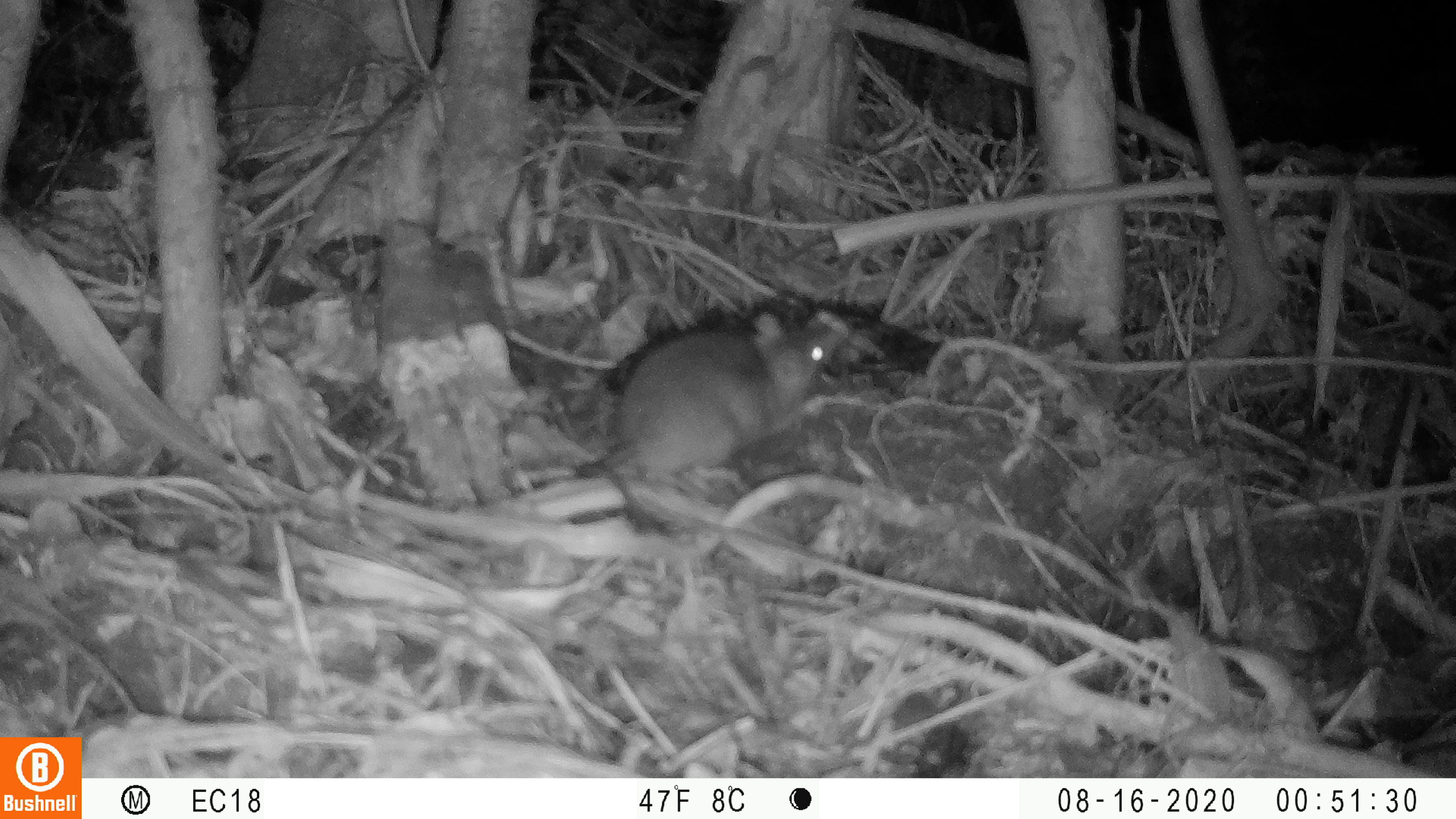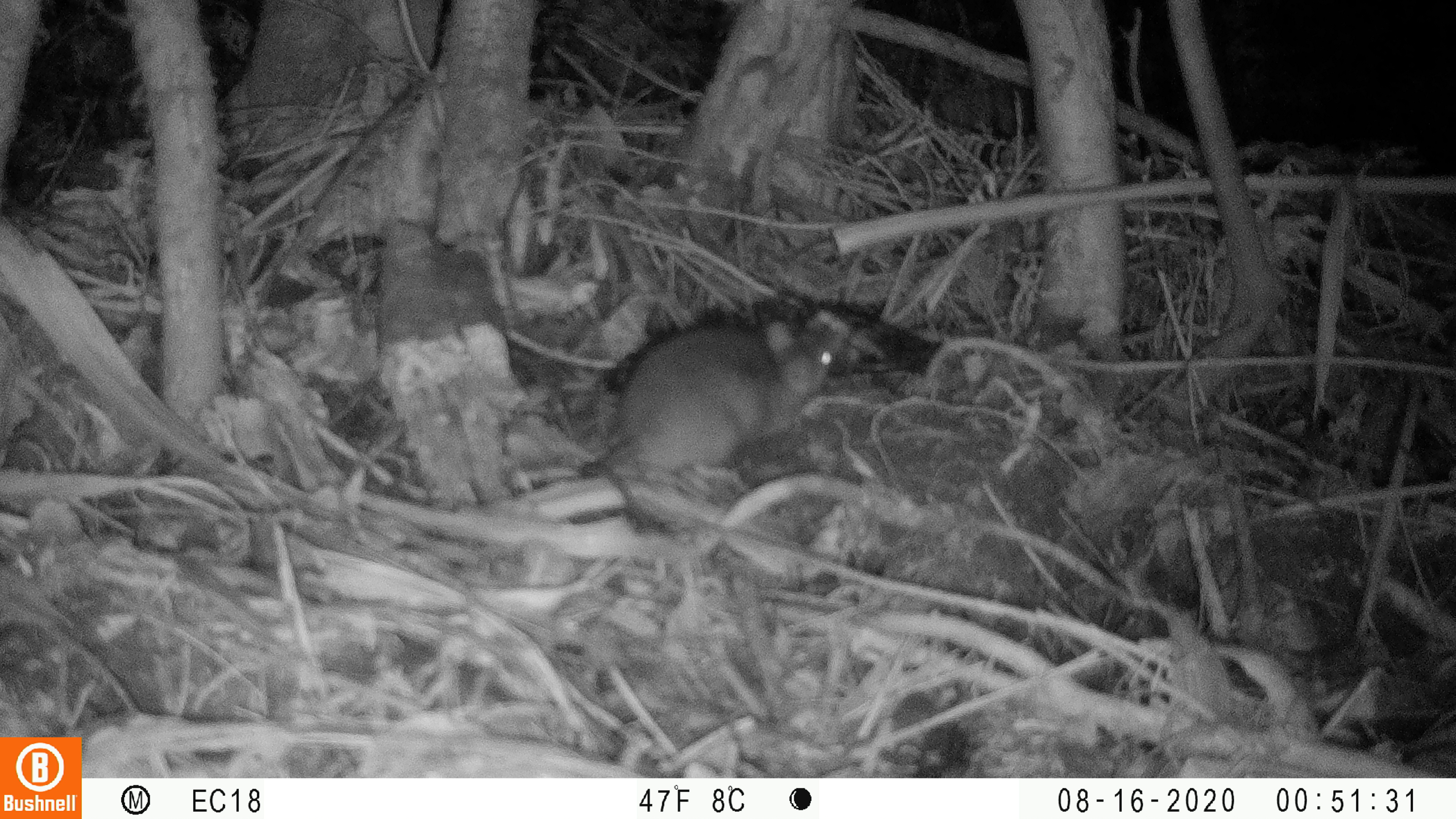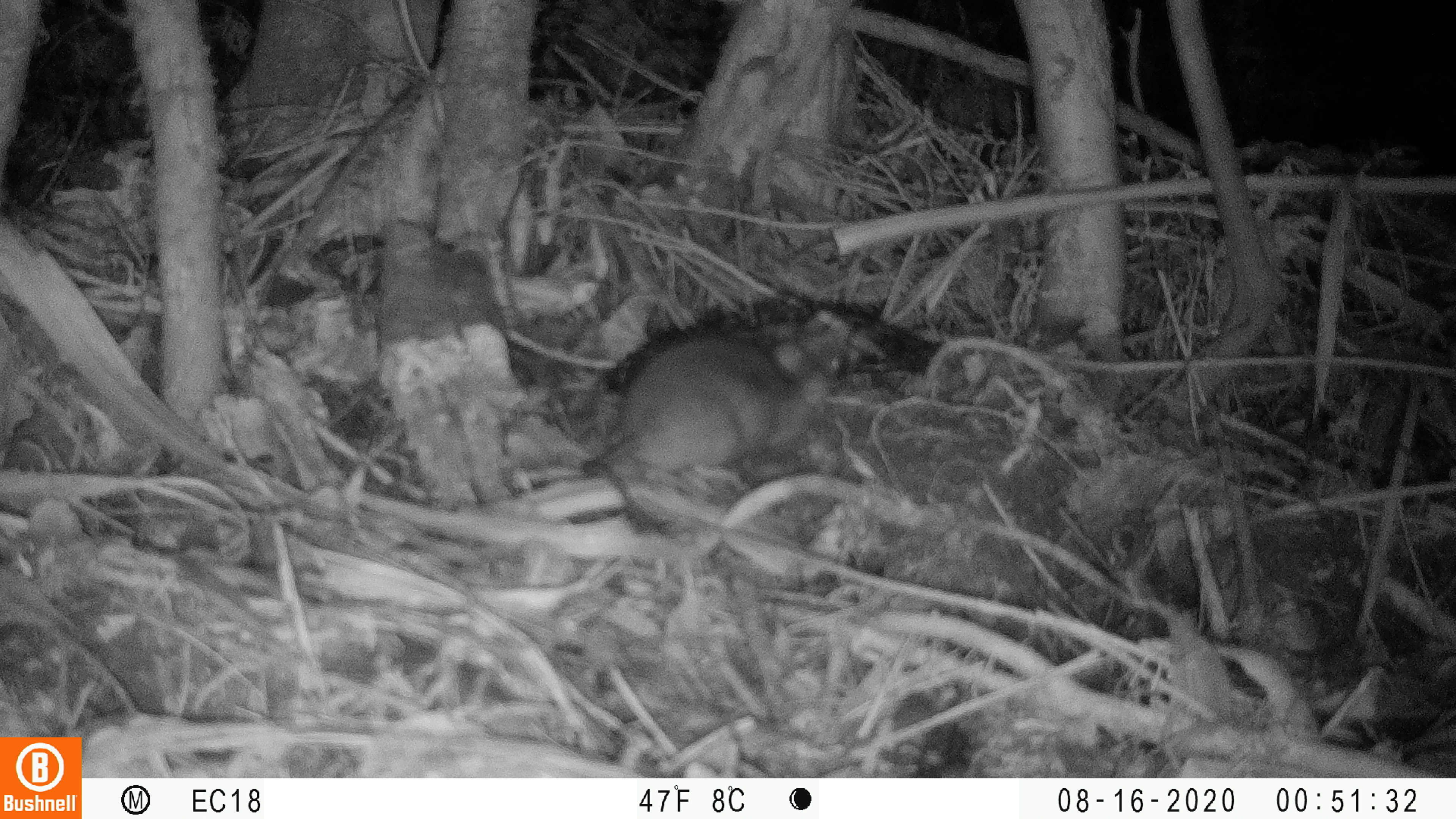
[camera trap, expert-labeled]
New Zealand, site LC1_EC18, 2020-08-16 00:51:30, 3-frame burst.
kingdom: Animalia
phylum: Chordata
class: Mammalia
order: Rodentia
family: Muridae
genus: Rattus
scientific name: Rattus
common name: rat